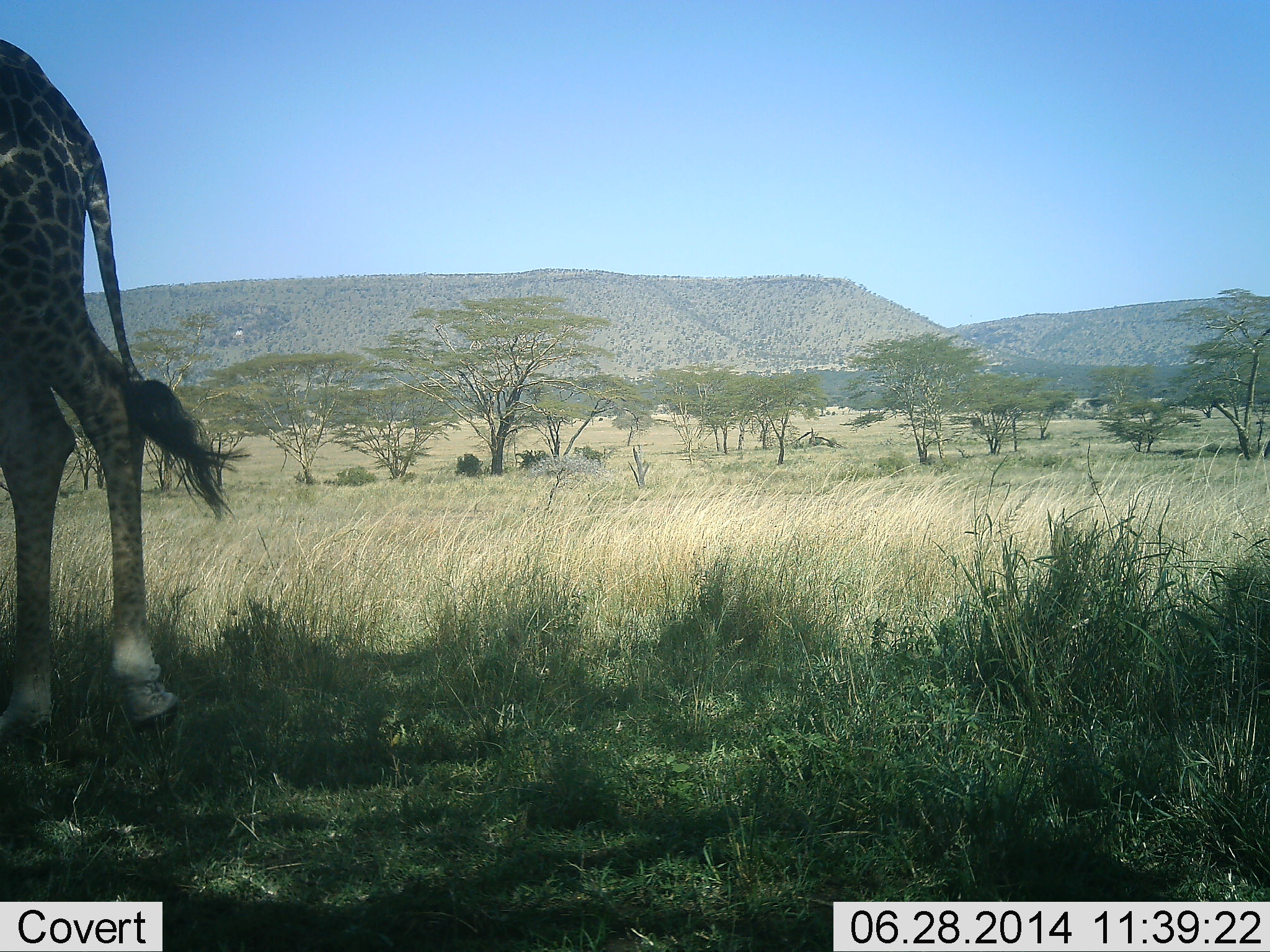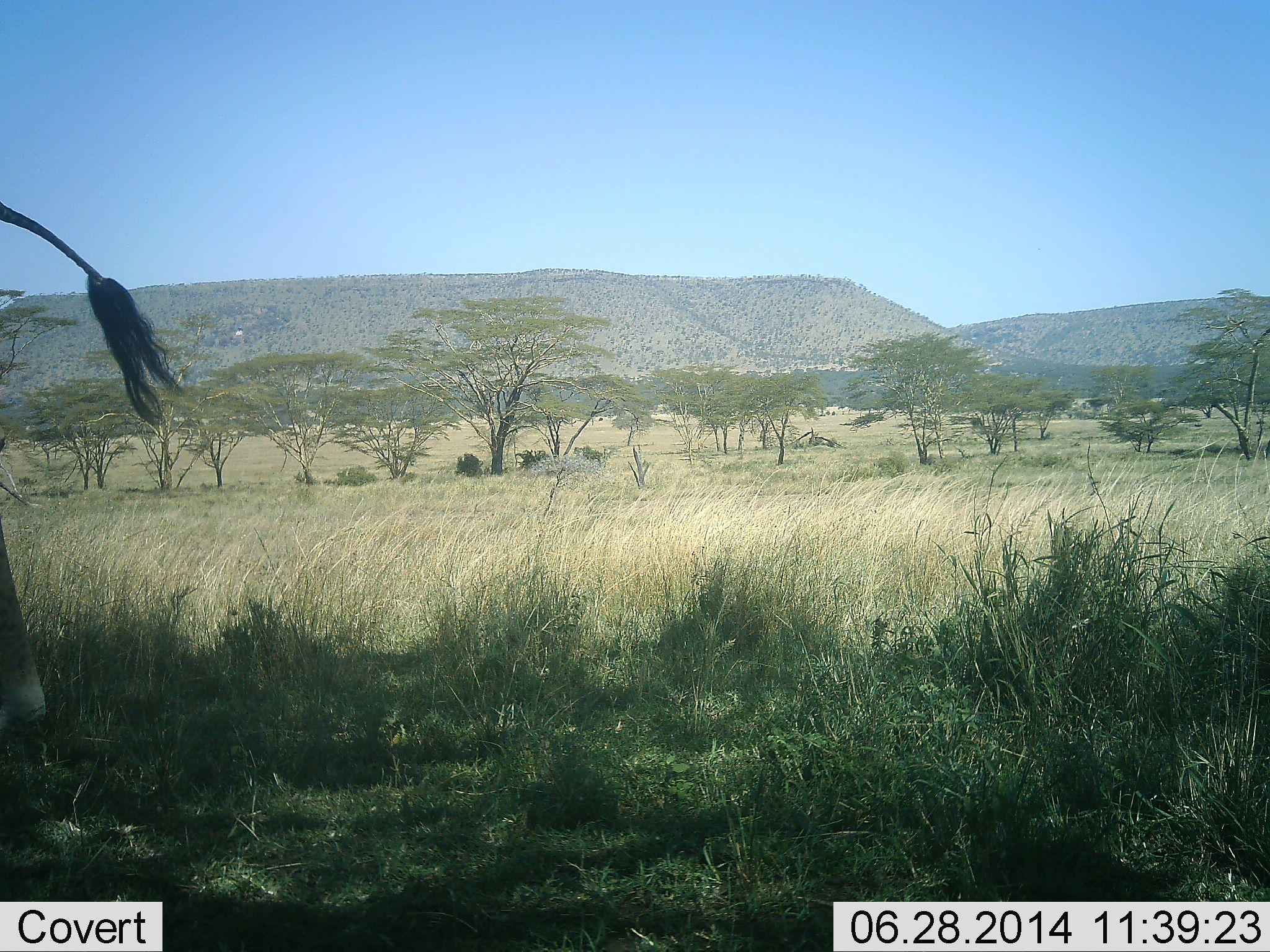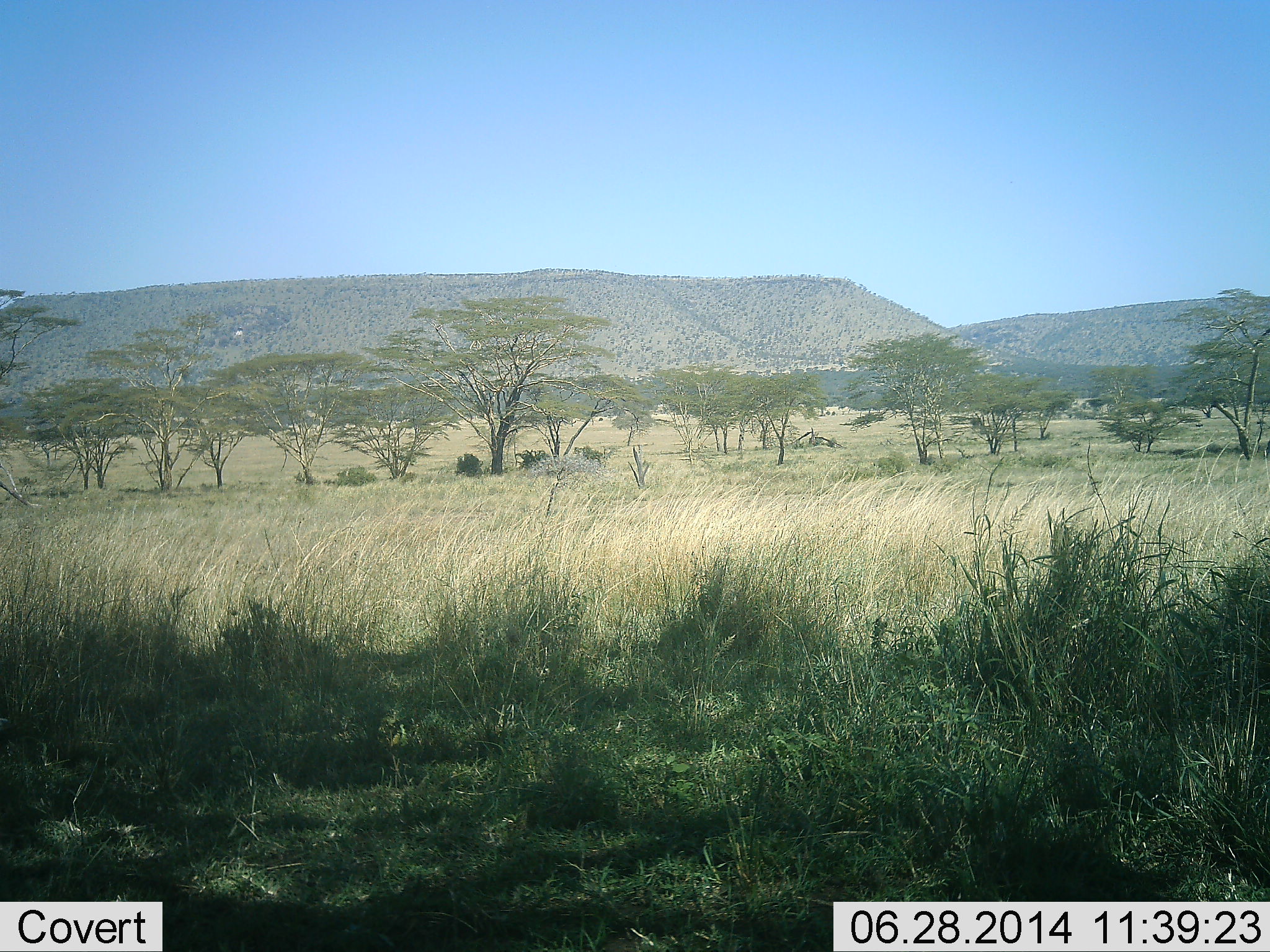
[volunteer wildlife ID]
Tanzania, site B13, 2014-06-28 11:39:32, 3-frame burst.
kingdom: Animalia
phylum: Chordata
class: Mammalia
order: Artiodactyla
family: Giraffidae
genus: Giraffa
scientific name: Giraffa camelopardalis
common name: giraffe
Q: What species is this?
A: Giraffe (Giraffa camelopardalis).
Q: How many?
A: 1.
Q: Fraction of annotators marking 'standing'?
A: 30%.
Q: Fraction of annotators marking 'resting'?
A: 0%.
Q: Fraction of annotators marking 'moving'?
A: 70%.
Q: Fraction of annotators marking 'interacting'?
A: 0%.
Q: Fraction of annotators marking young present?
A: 0%.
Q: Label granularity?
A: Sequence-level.